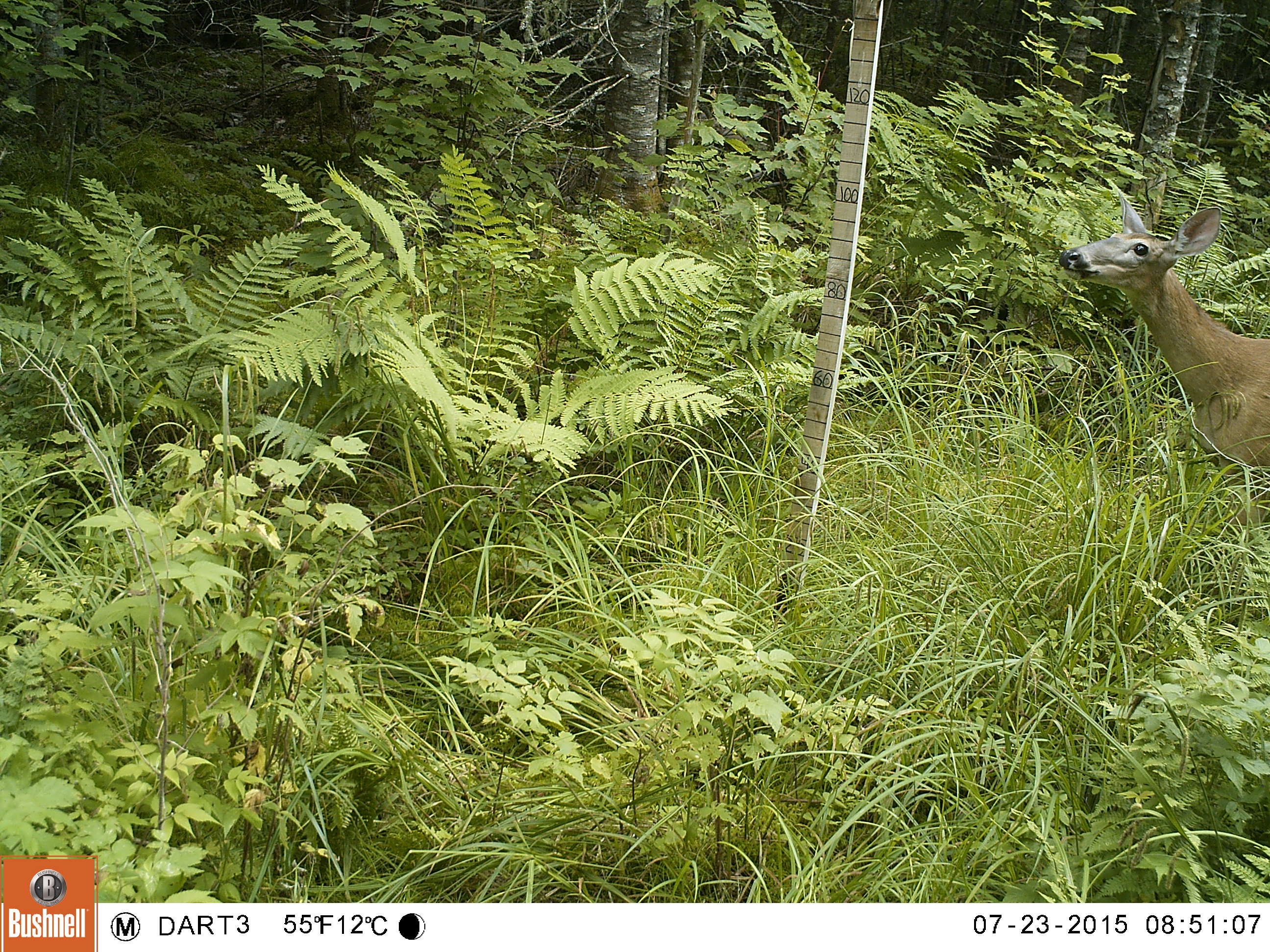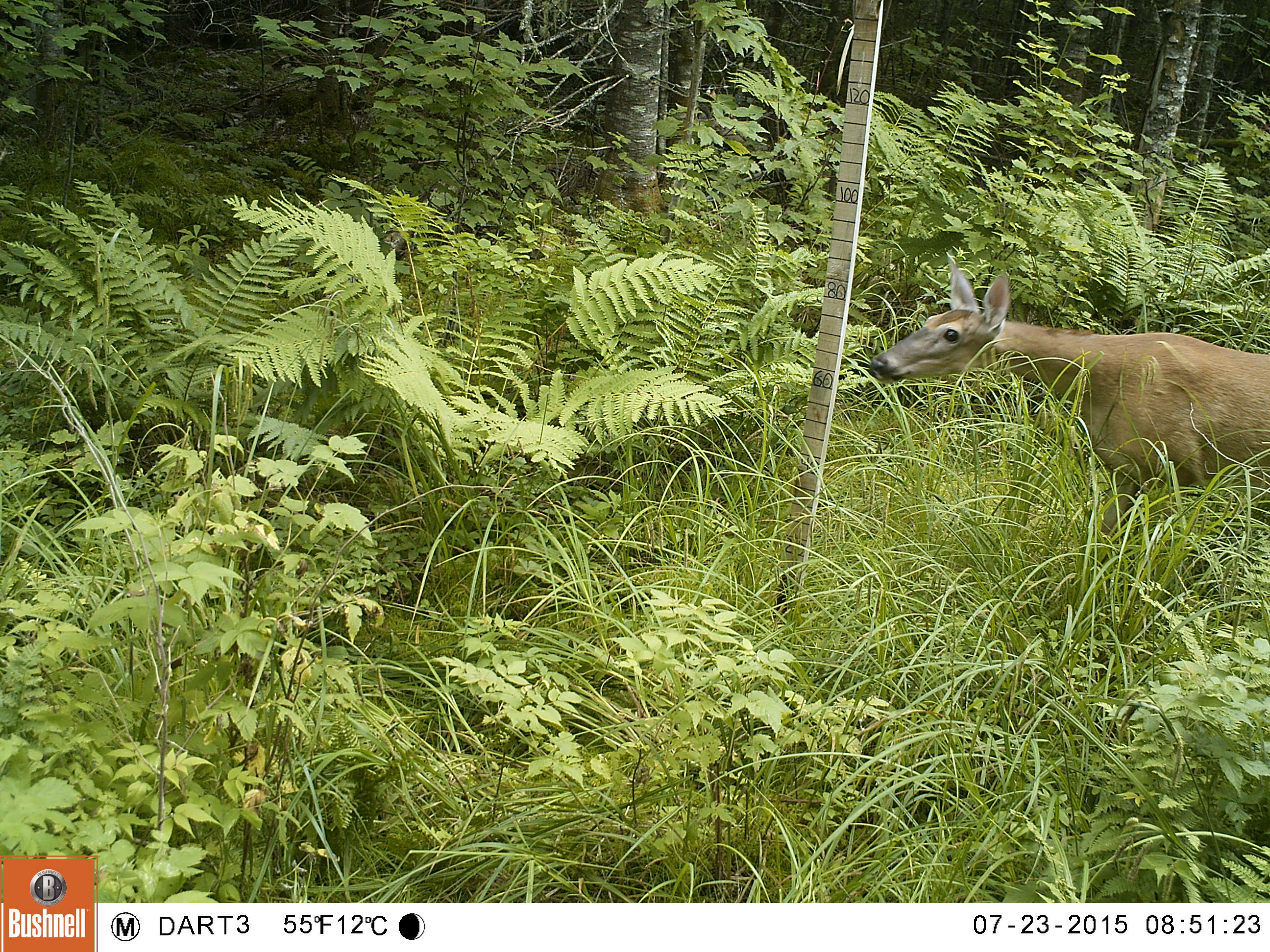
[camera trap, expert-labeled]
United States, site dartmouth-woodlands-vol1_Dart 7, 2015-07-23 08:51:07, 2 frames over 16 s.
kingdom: Animalia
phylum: Chordata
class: Mammalia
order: Artiodactyla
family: Cervidae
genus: Odocoileus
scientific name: Odocoileus virginianus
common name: white-tailed deer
White-tailed deer (Odocoileus virginianus).